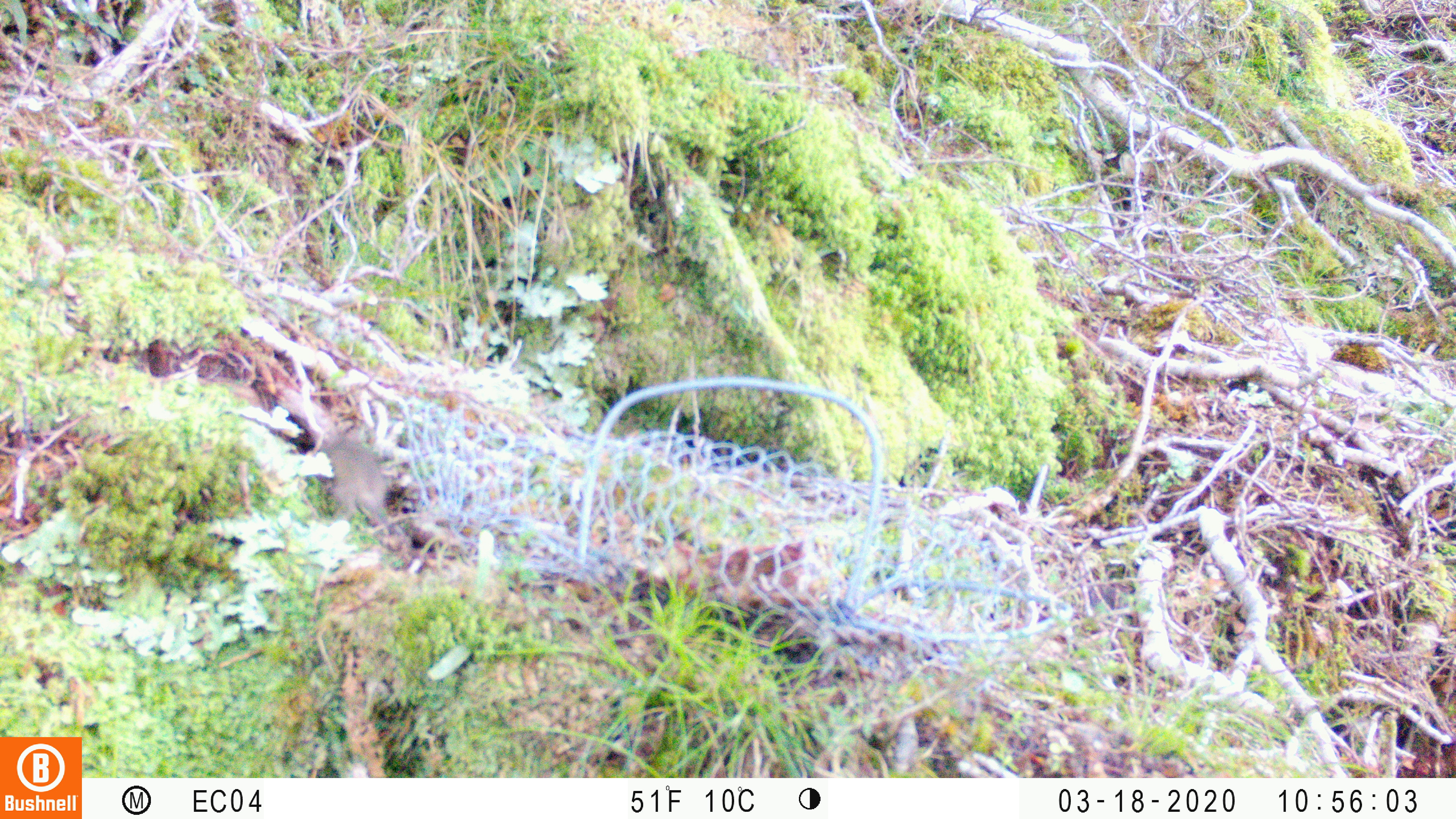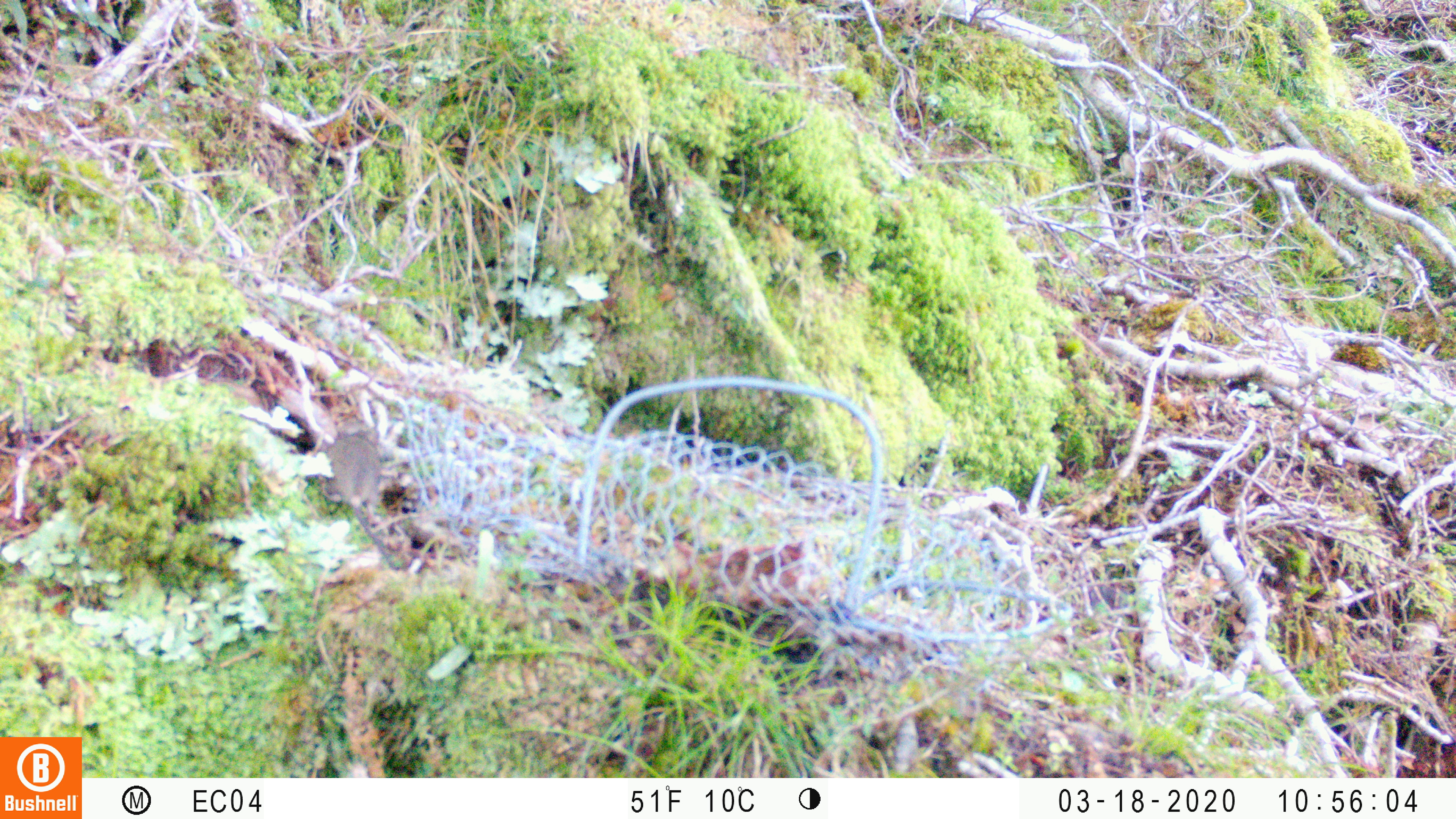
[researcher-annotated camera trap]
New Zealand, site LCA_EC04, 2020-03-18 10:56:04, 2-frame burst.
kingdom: Animalia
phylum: Chordata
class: Mammalia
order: Rodentia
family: Muridae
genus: Mus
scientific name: Mus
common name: mouse